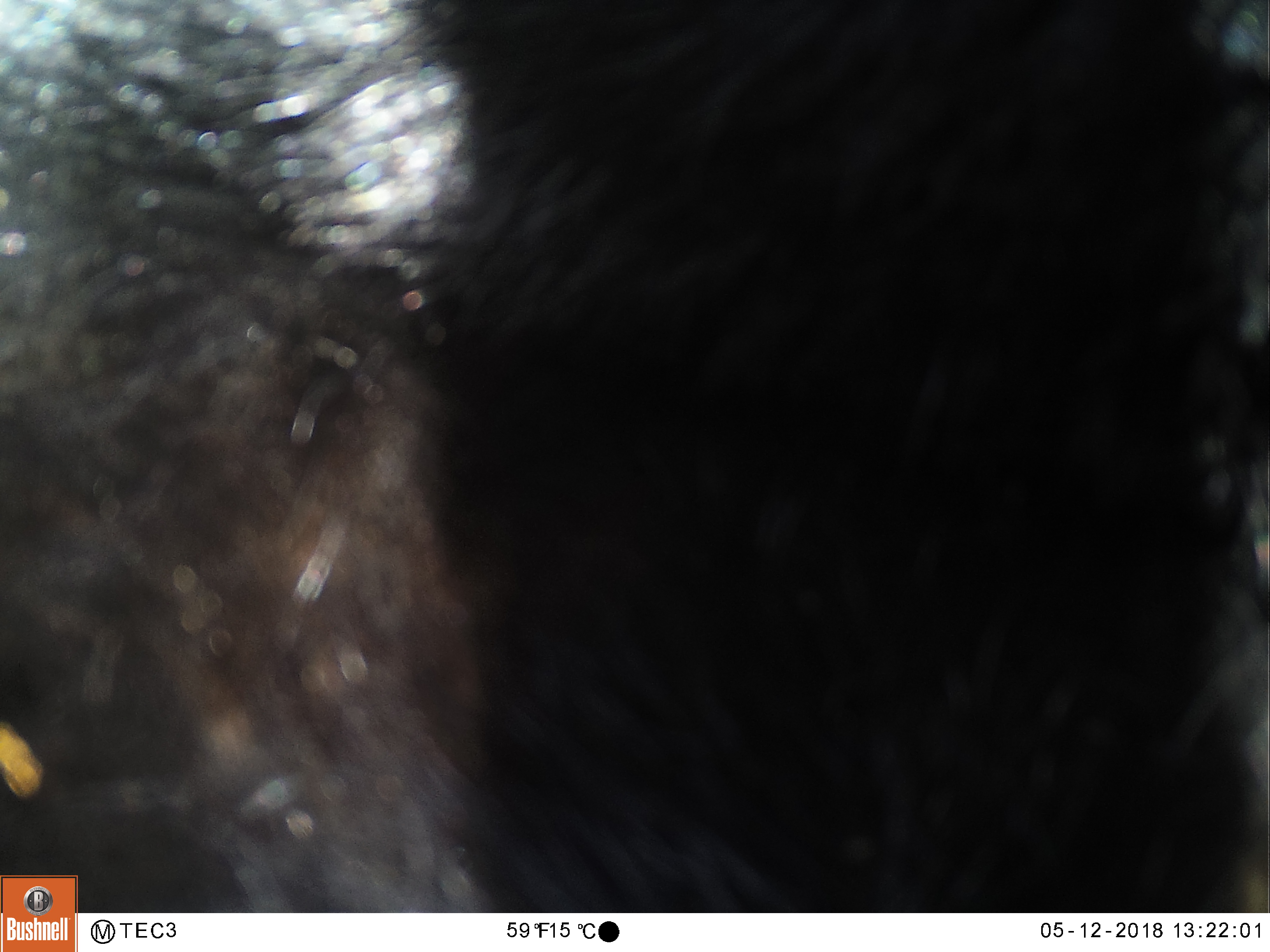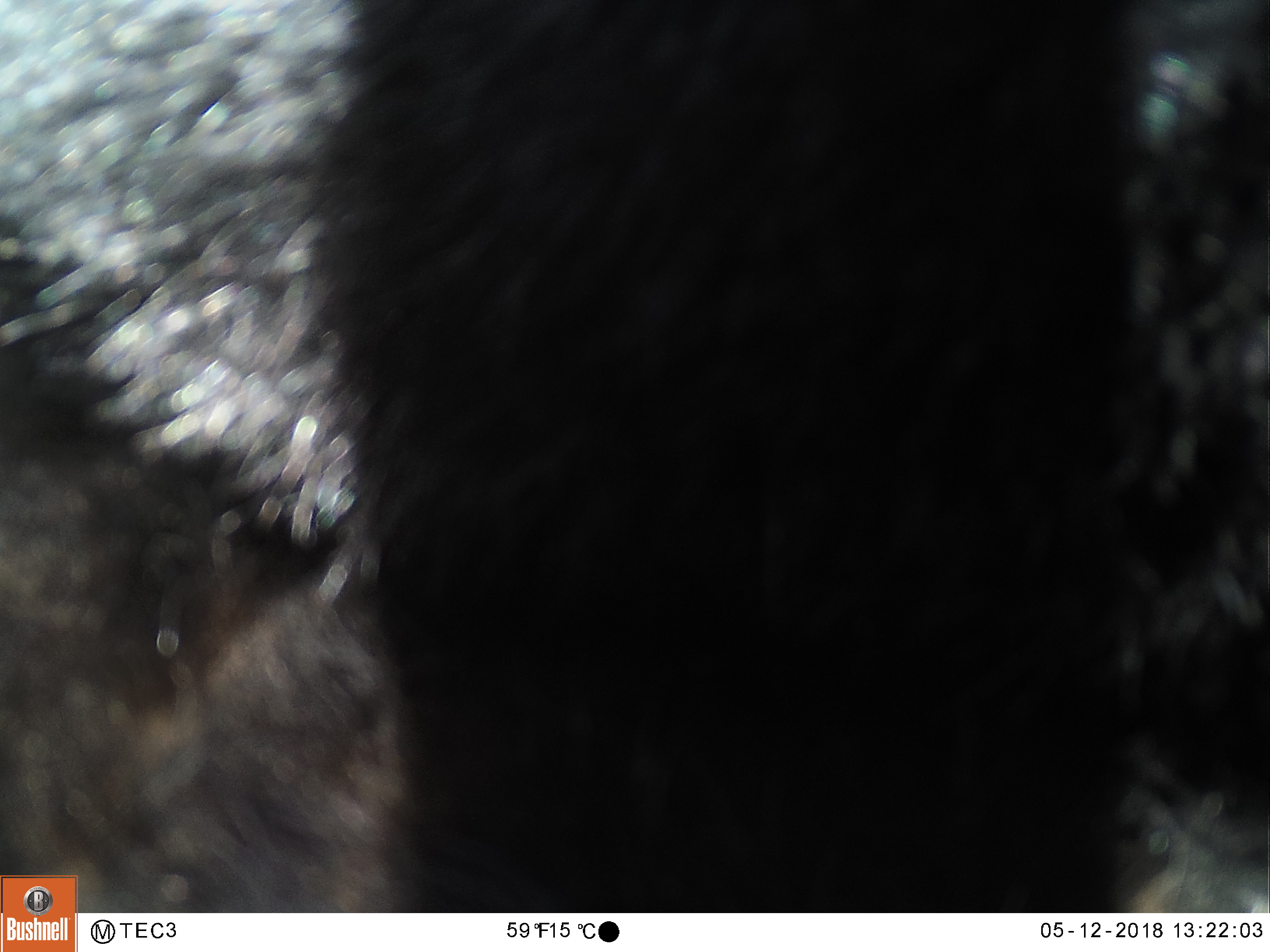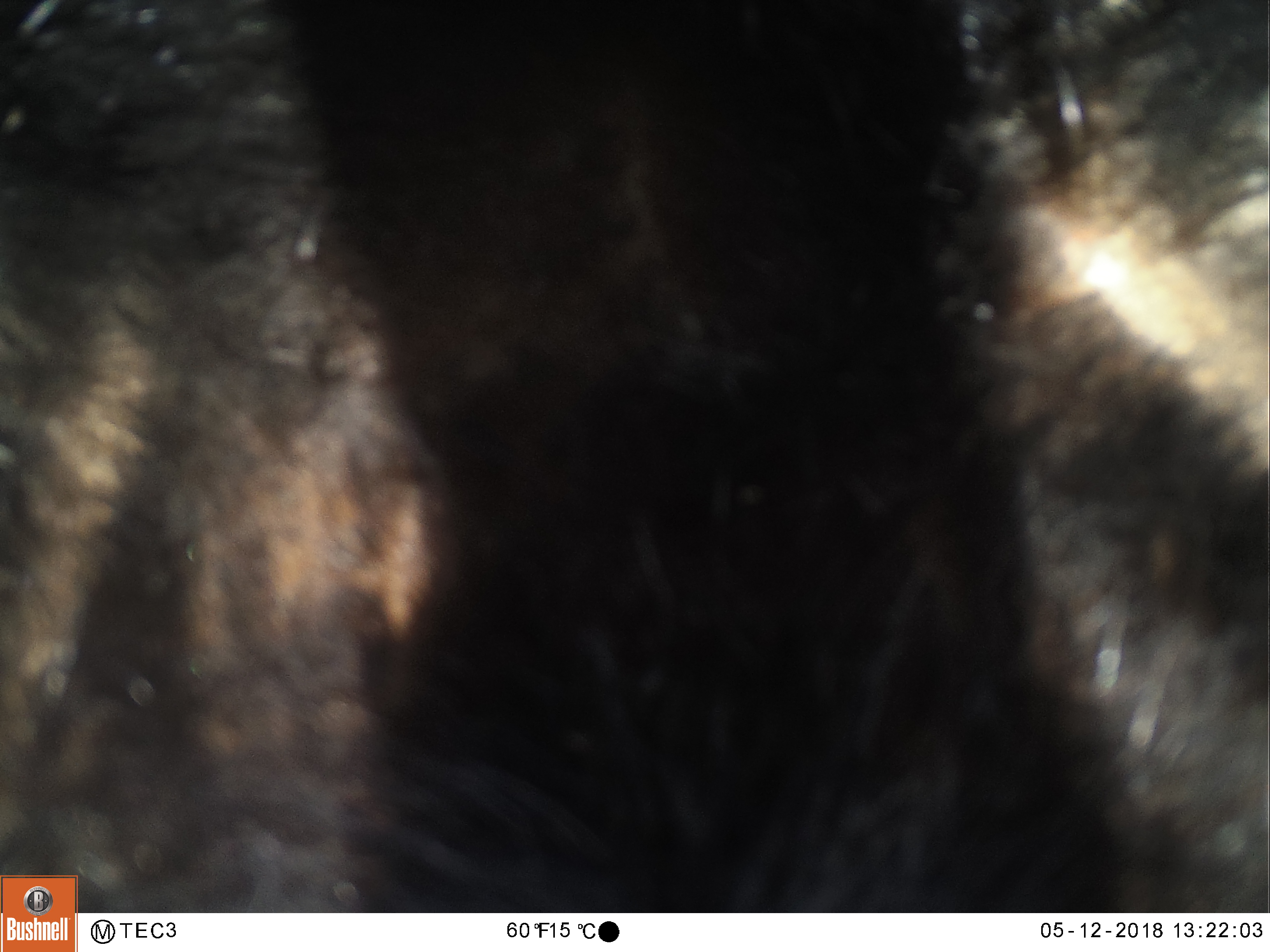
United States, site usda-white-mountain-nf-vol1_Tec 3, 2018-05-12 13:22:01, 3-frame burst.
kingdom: Animalia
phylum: Chordata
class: Mammalia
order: Carnivora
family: Ursidae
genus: Ursus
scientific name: Ursus americanus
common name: black bear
Black bear (Ursus americanus).